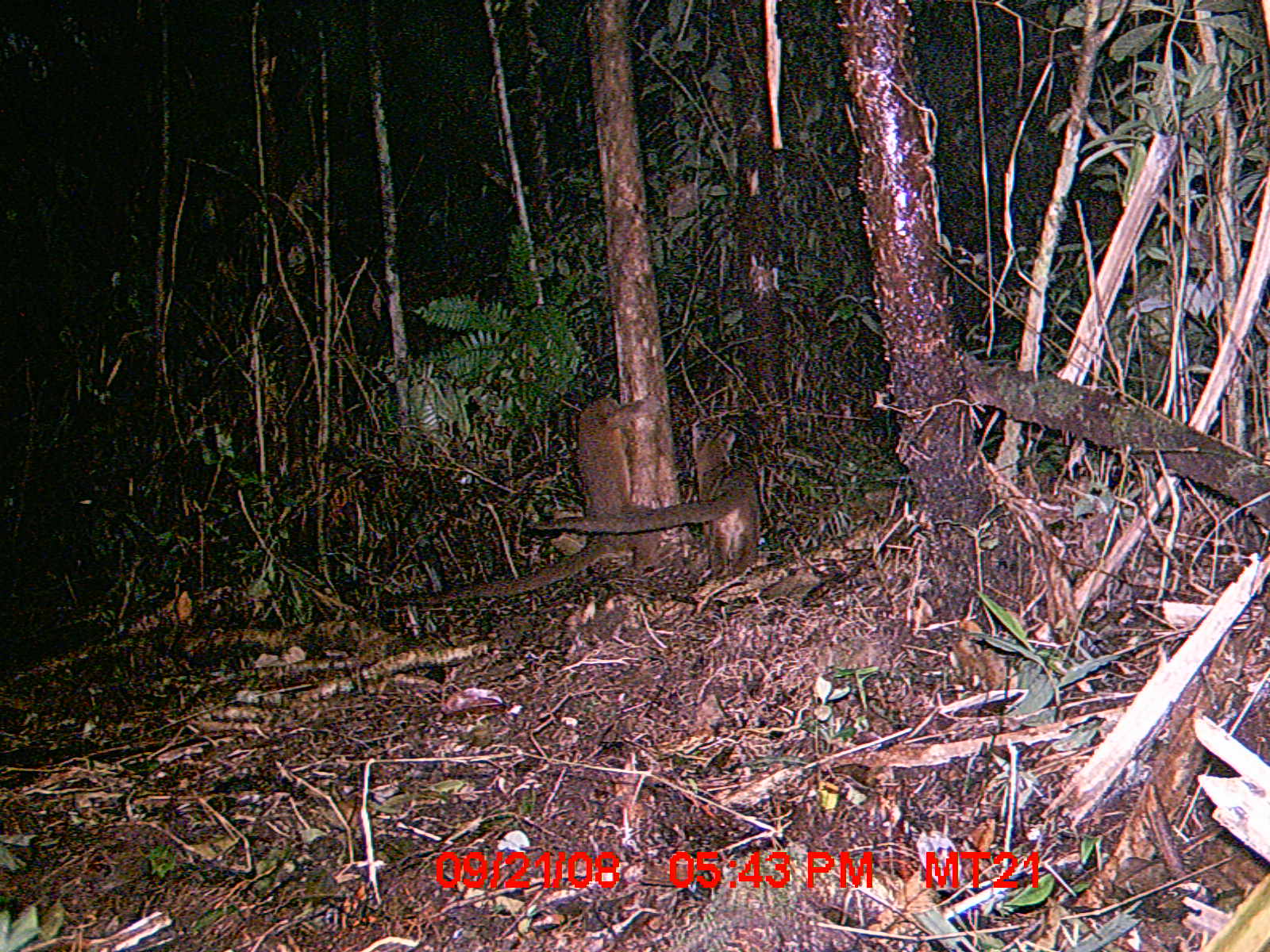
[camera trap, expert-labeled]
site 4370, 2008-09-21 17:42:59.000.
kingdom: Animalia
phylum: Chordata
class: Mammalia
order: Carnivora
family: Eupleridae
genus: Cryptoprocta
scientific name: Cryptoprocta ferox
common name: fossa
Cryptoprocta ferox (fossa), count 2.